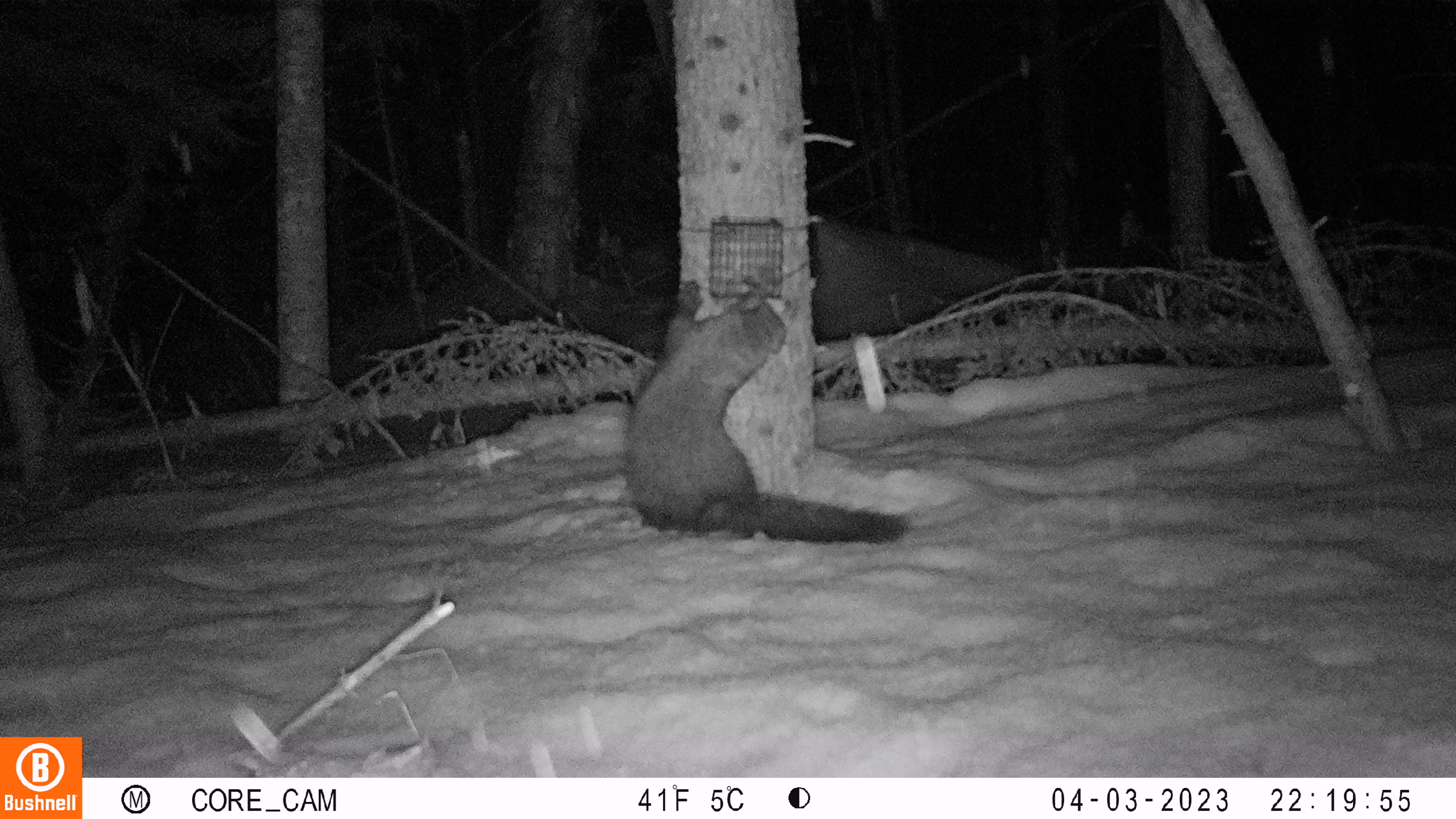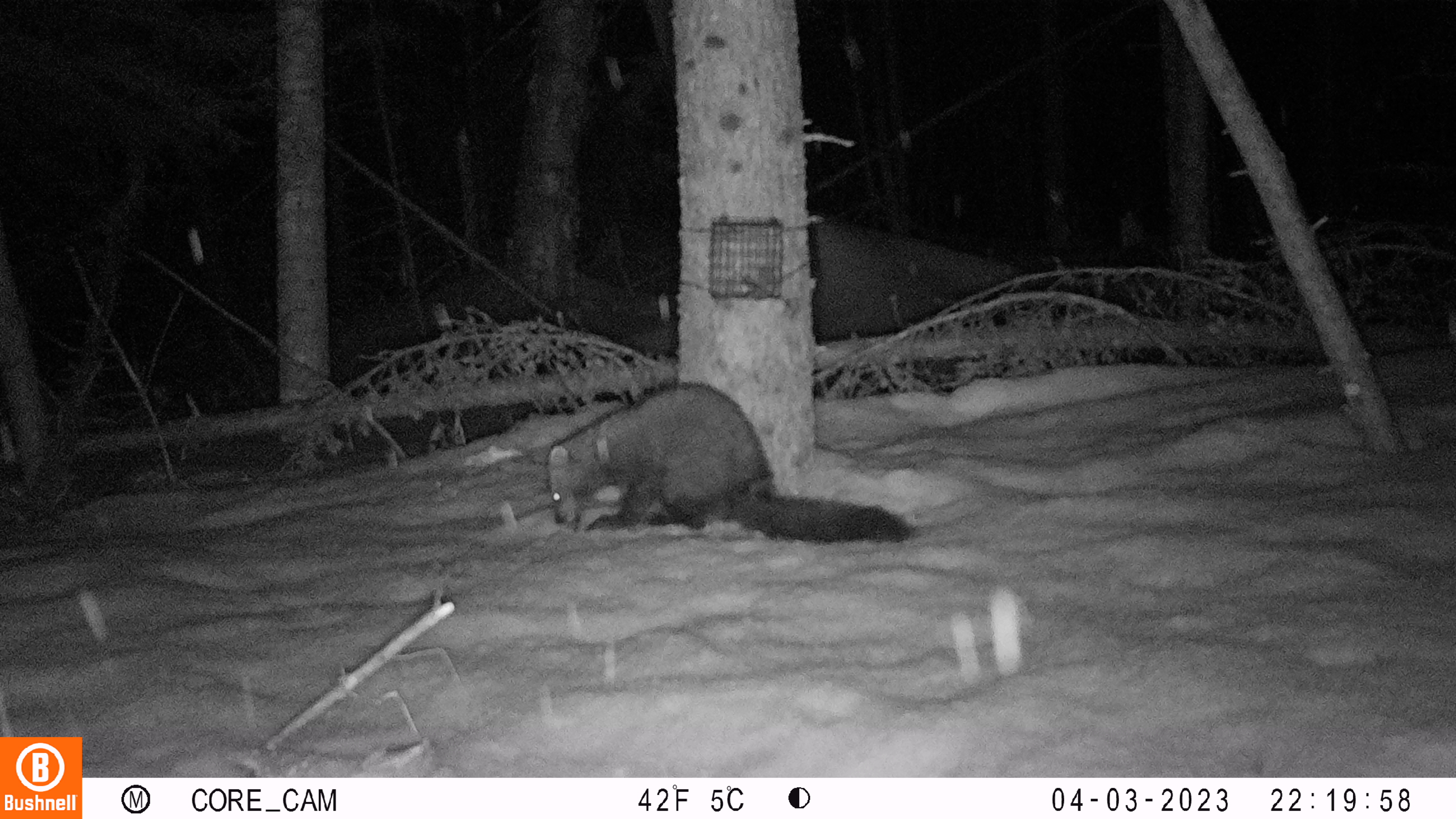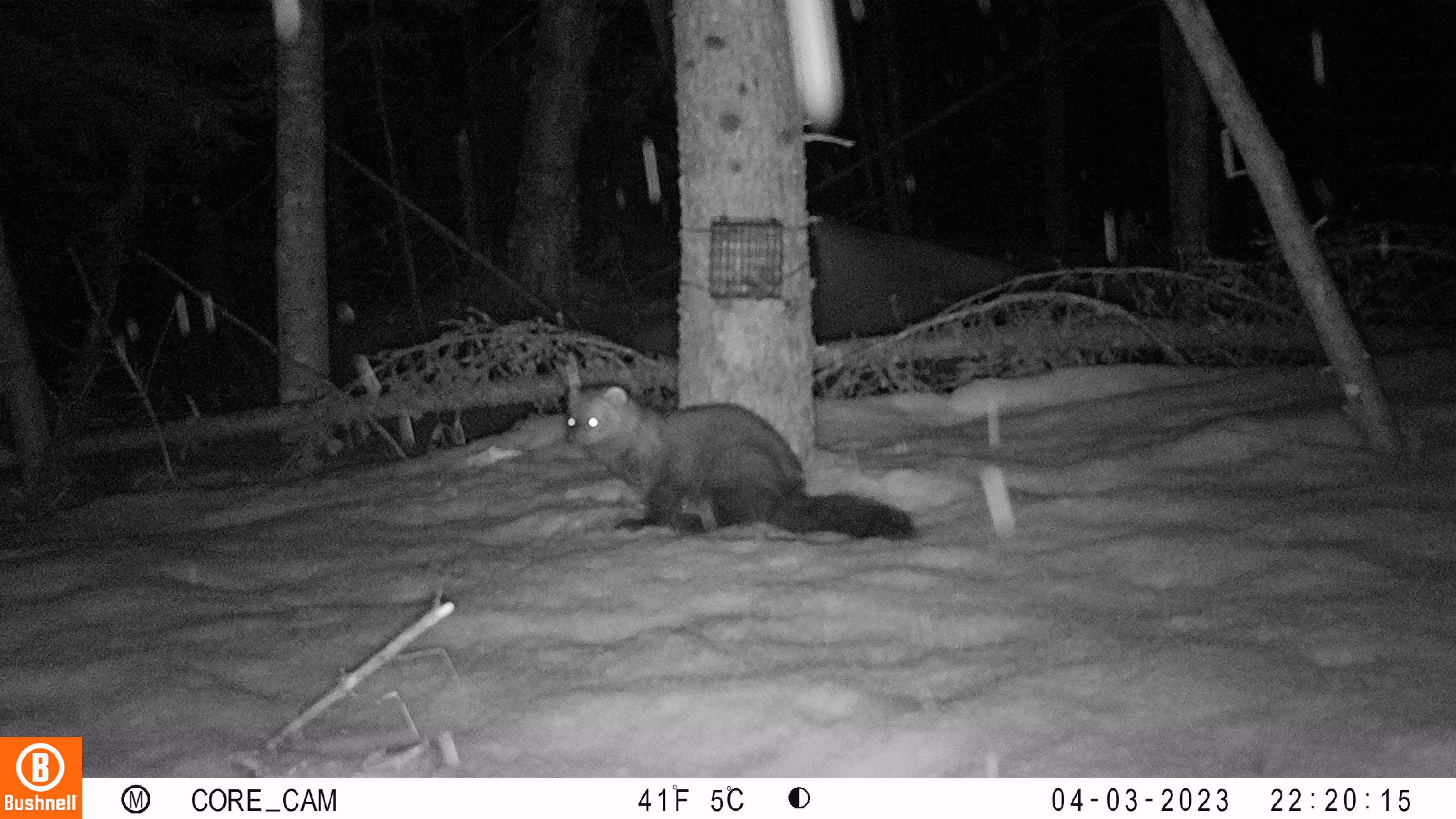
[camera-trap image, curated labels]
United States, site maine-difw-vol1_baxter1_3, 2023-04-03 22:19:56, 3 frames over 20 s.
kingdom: Animalia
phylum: Chordata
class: Mammalia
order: Carnivora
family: Mustelidae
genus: Pekania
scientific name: Pekania pennanti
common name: fisher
Fisher (Pekania pennanti).